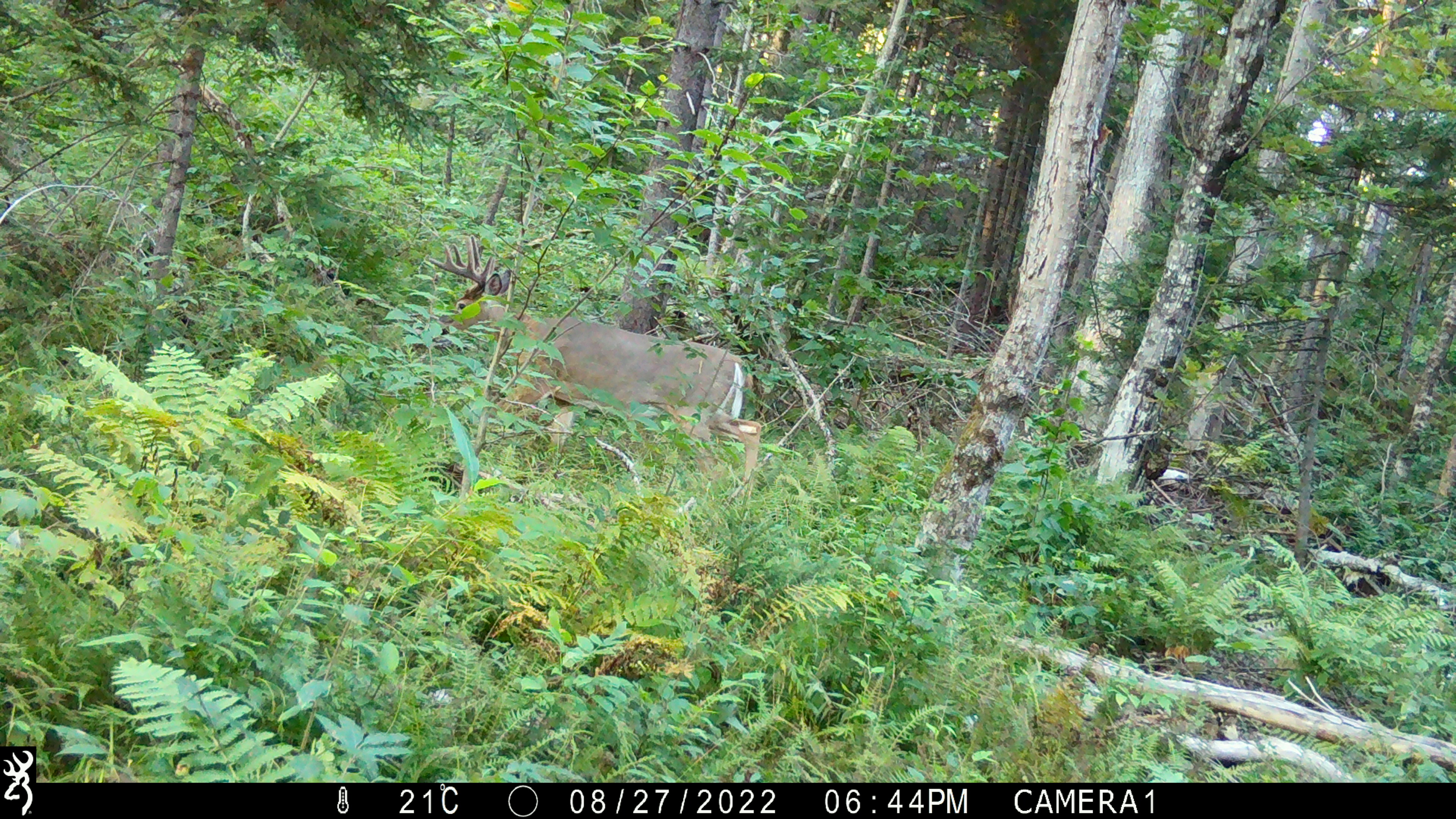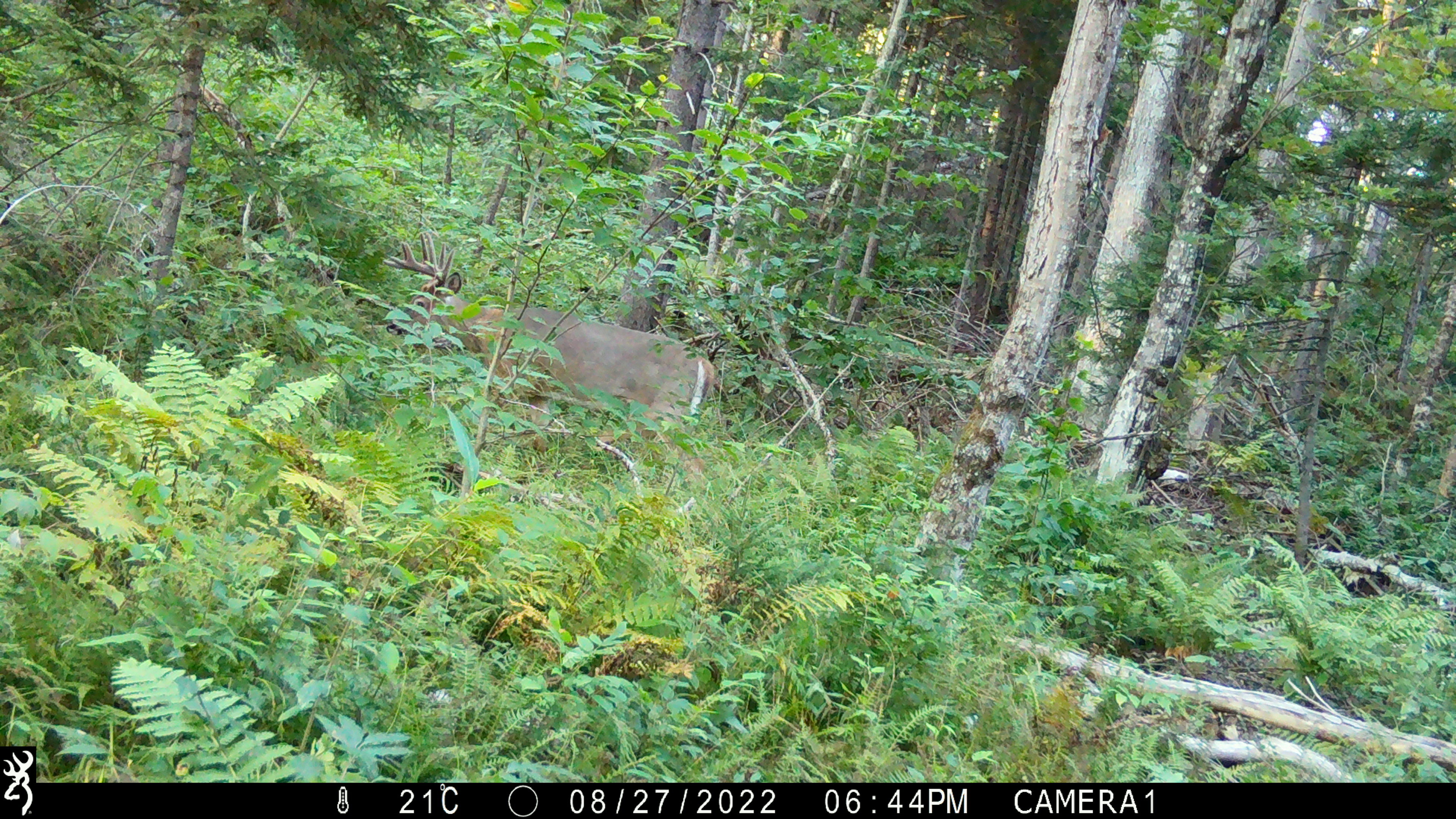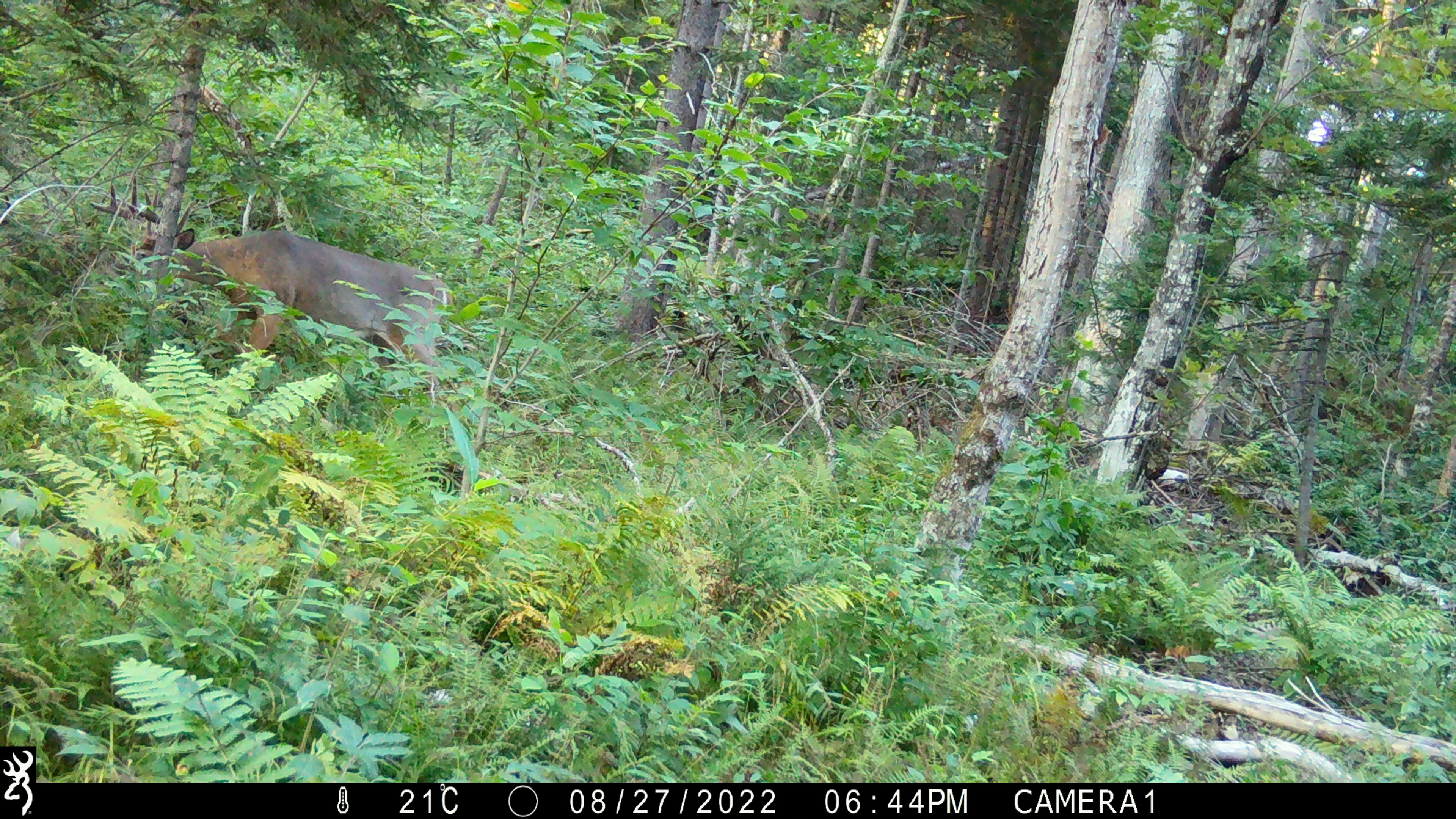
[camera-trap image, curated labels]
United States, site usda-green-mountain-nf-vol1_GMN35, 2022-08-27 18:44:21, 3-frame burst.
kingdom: Animalia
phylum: Chordata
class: Mammalia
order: Artiodactyla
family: Cervidae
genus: Odocoileus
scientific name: Odocoileus virginianus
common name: white-tailed deer